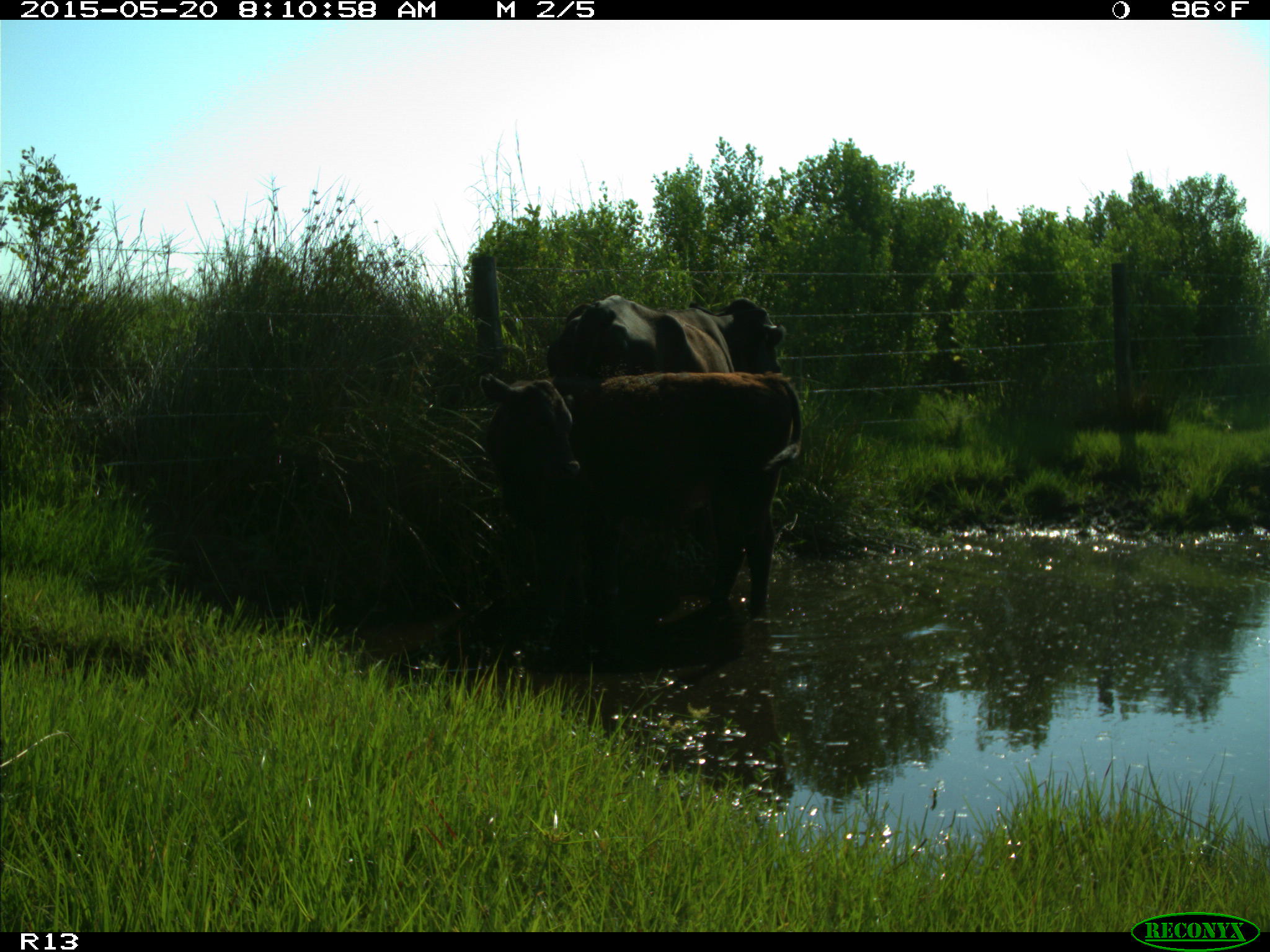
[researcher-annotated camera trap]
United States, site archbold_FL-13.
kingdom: Animalia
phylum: Chordata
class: Mammalia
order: Artiodactyla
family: Bovidae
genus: Bos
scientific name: Bos taurus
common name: domestic cow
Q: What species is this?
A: Bos taurus (domestic cow).